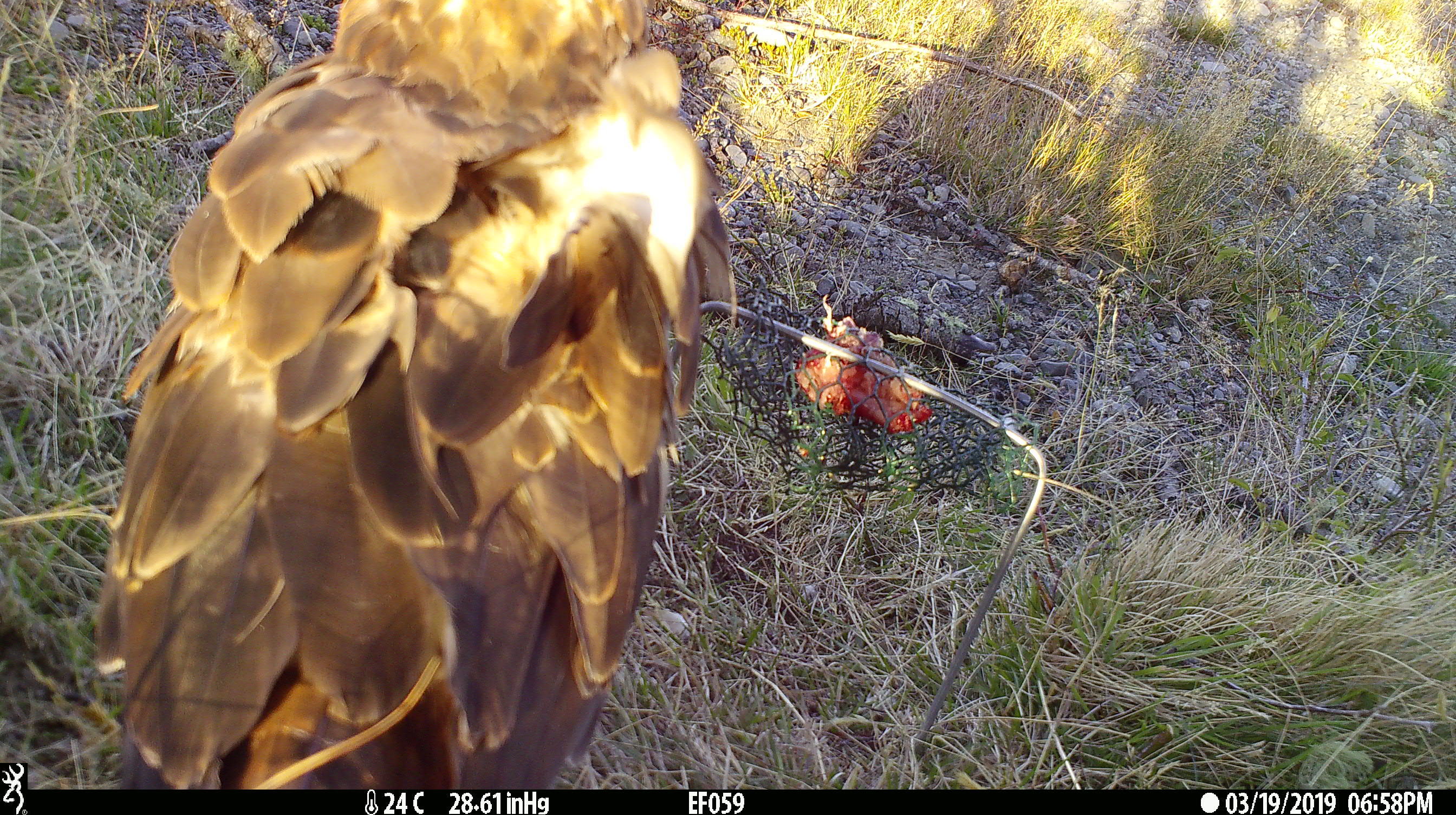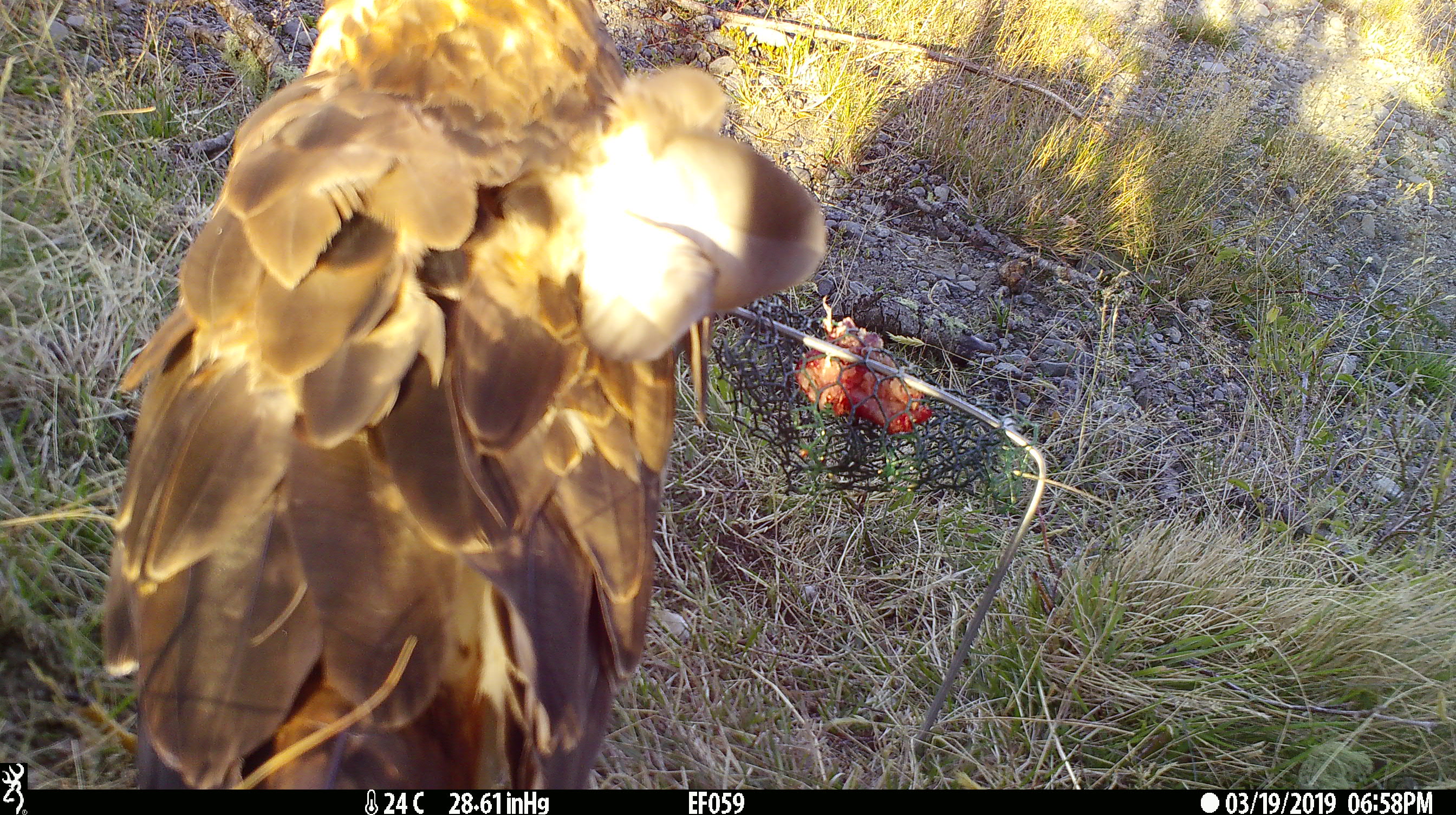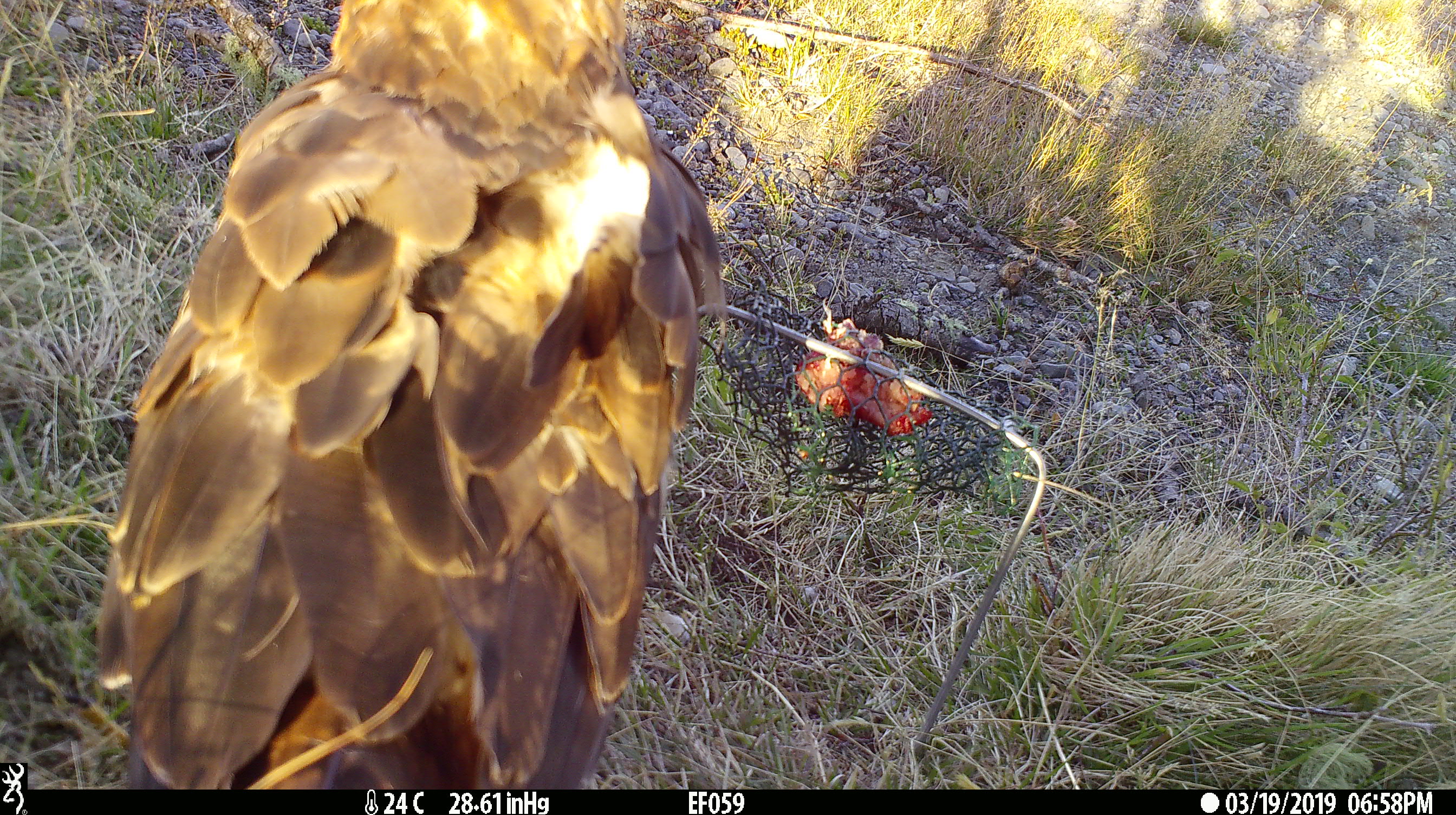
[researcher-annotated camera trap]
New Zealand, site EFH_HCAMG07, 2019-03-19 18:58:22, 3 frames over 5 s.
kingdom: Animalia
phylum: Chordata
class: Aves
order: Accipitriformes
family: Accipitridae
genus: Circus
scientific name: Circus approximans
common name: swamp harrier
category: harrier